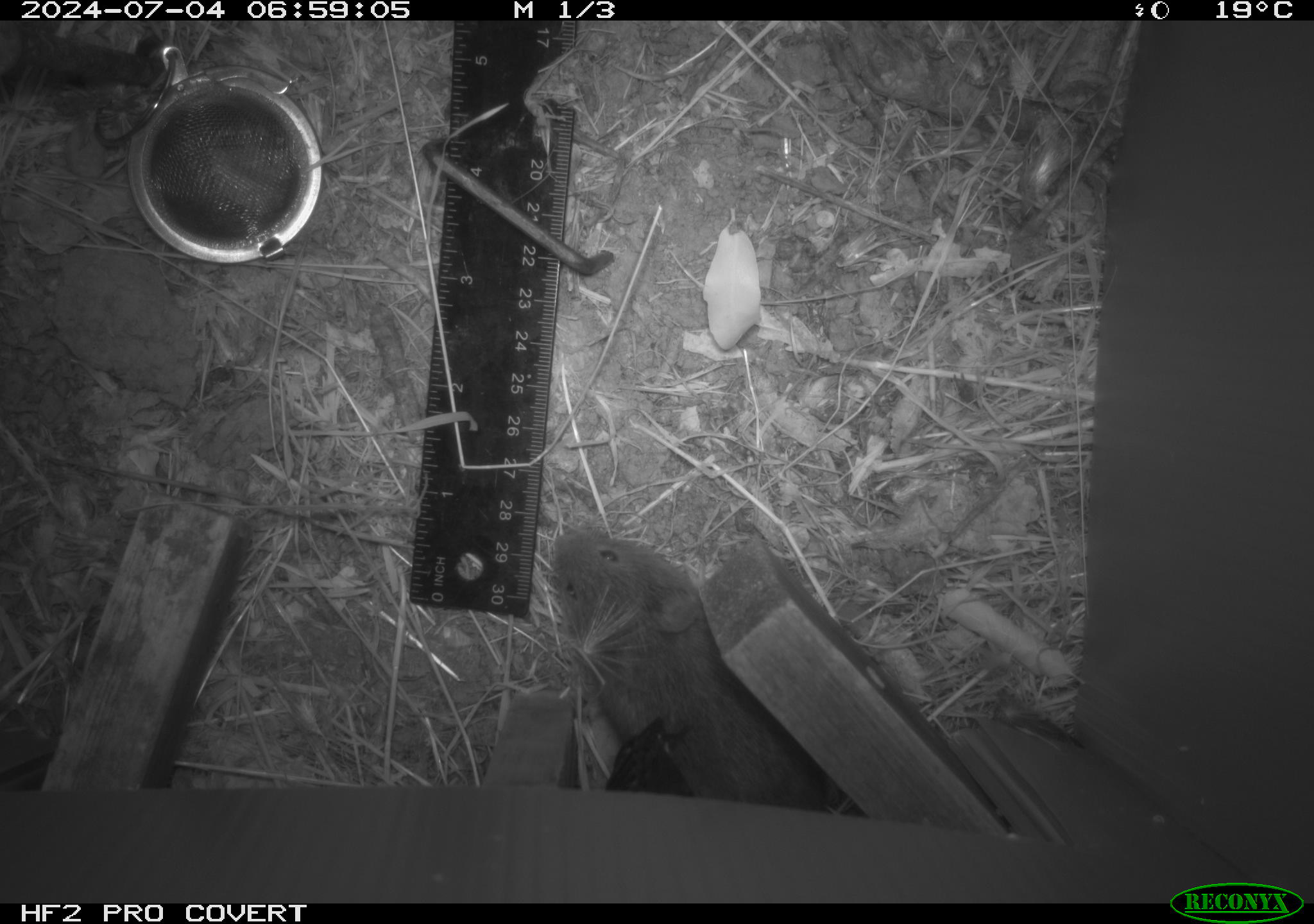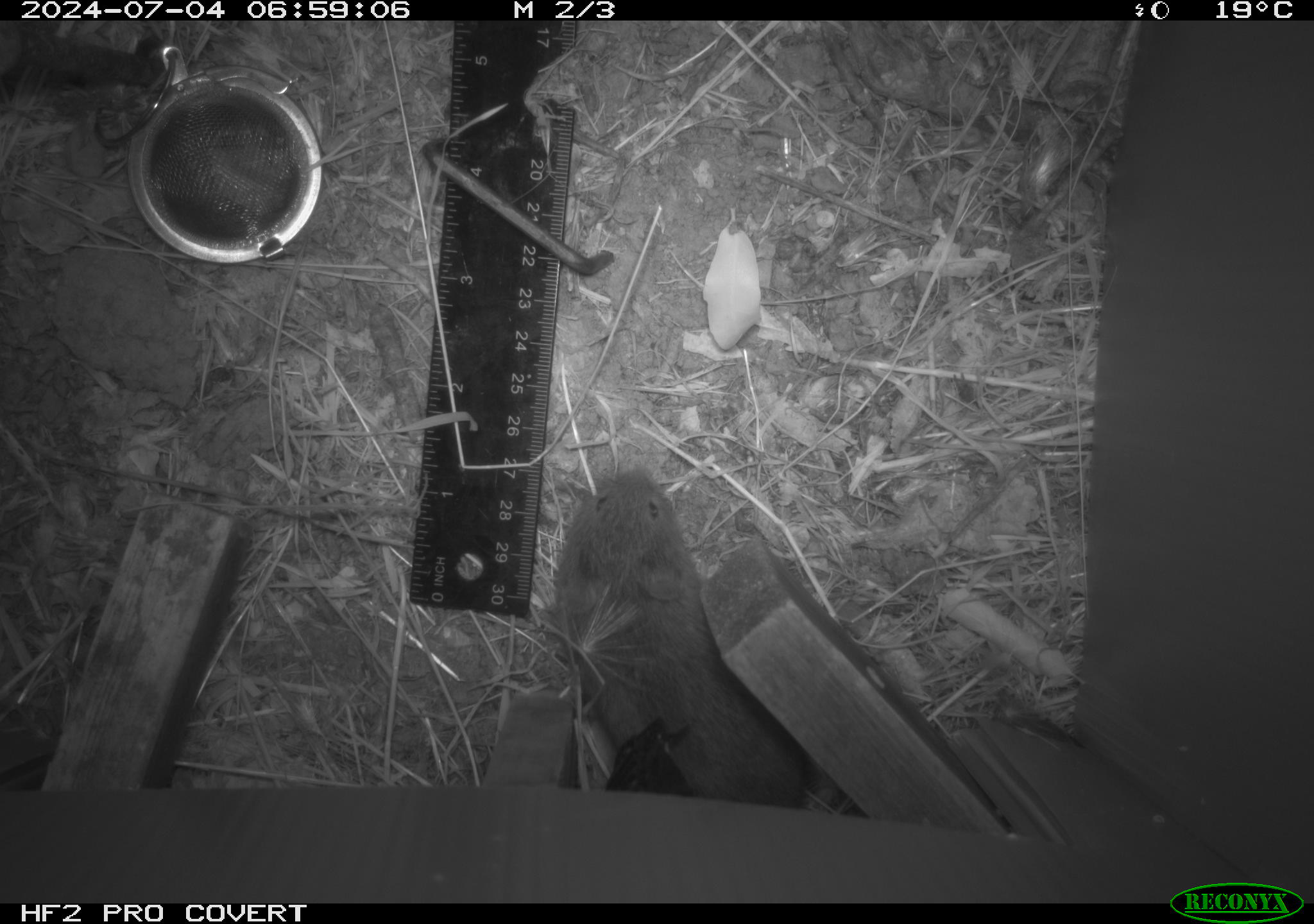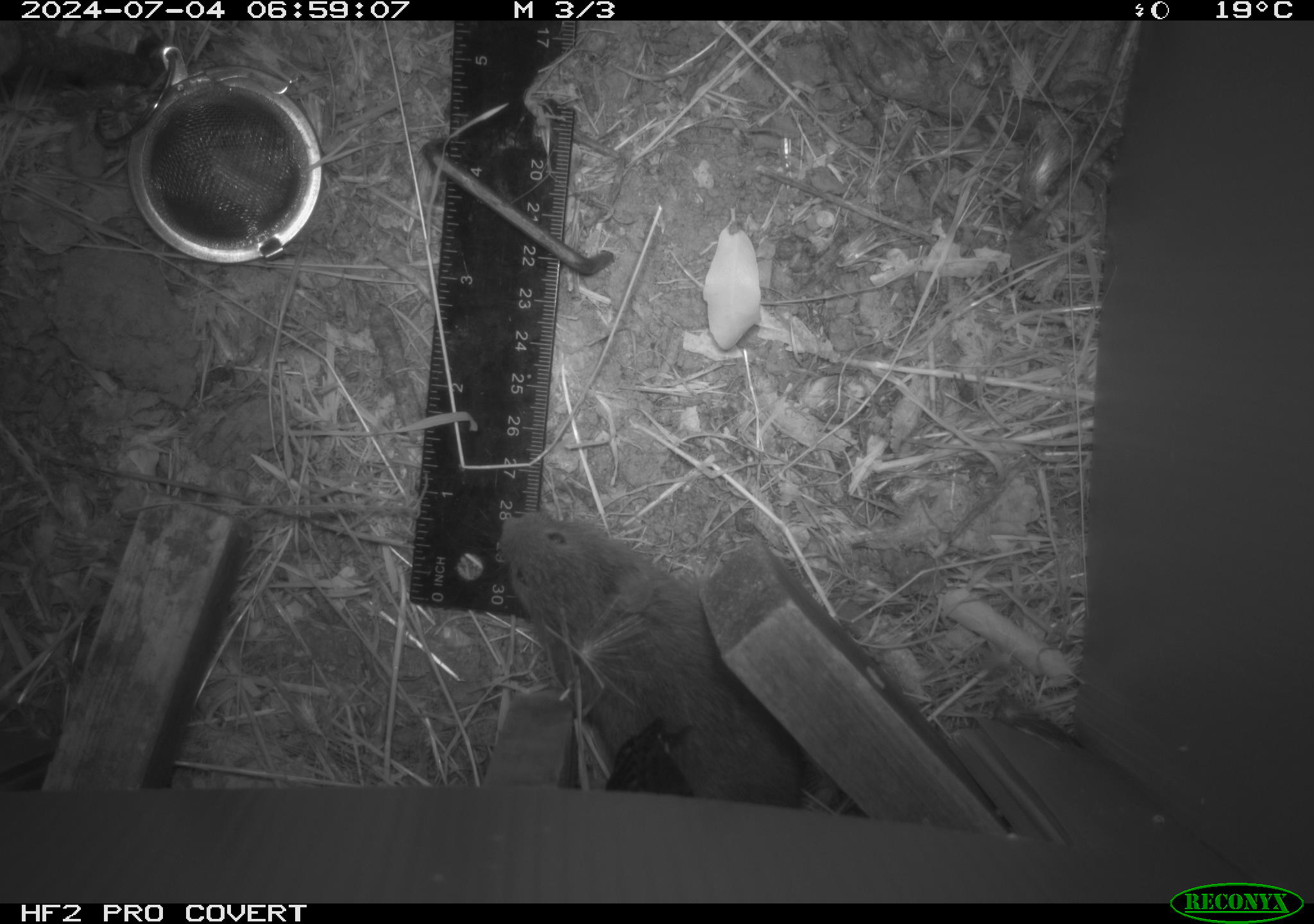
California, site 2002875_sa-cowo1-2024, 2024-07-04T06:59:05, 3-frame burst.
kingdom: Animalia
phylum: Chordata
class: Mammalia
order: Rodentia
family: Cricetidae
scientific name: Arvicolinae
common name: voles, lemmings, and muskrats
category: arvicolinae subfamily